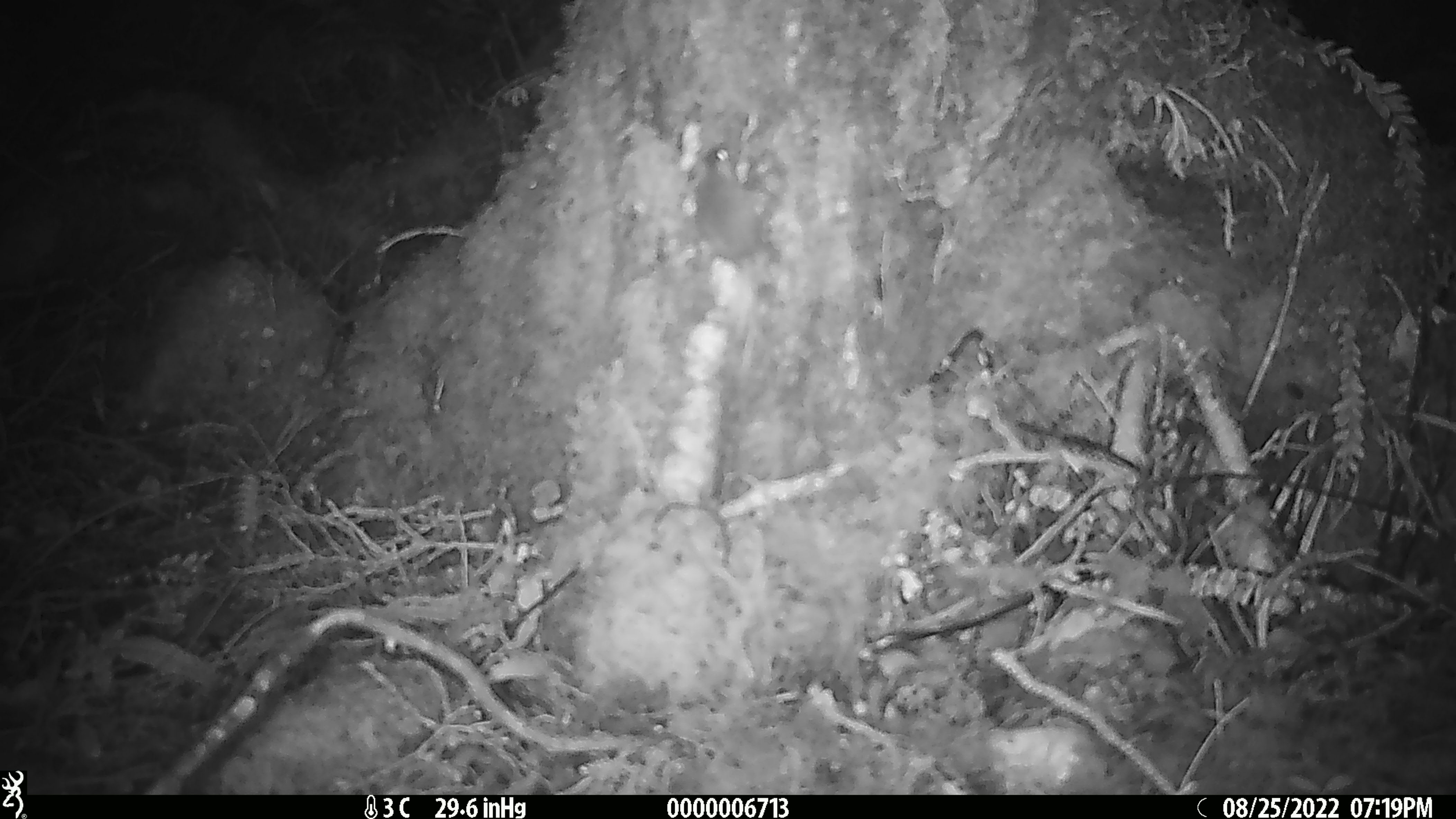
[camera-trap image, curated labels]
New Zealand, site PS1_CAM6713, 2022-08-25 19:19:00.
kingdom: Animalia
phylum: Chordata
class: Mammalia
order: Rodentia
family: Muridae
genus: Mus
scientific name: Mus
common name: mouse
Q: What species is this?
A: Mouse (Mus).